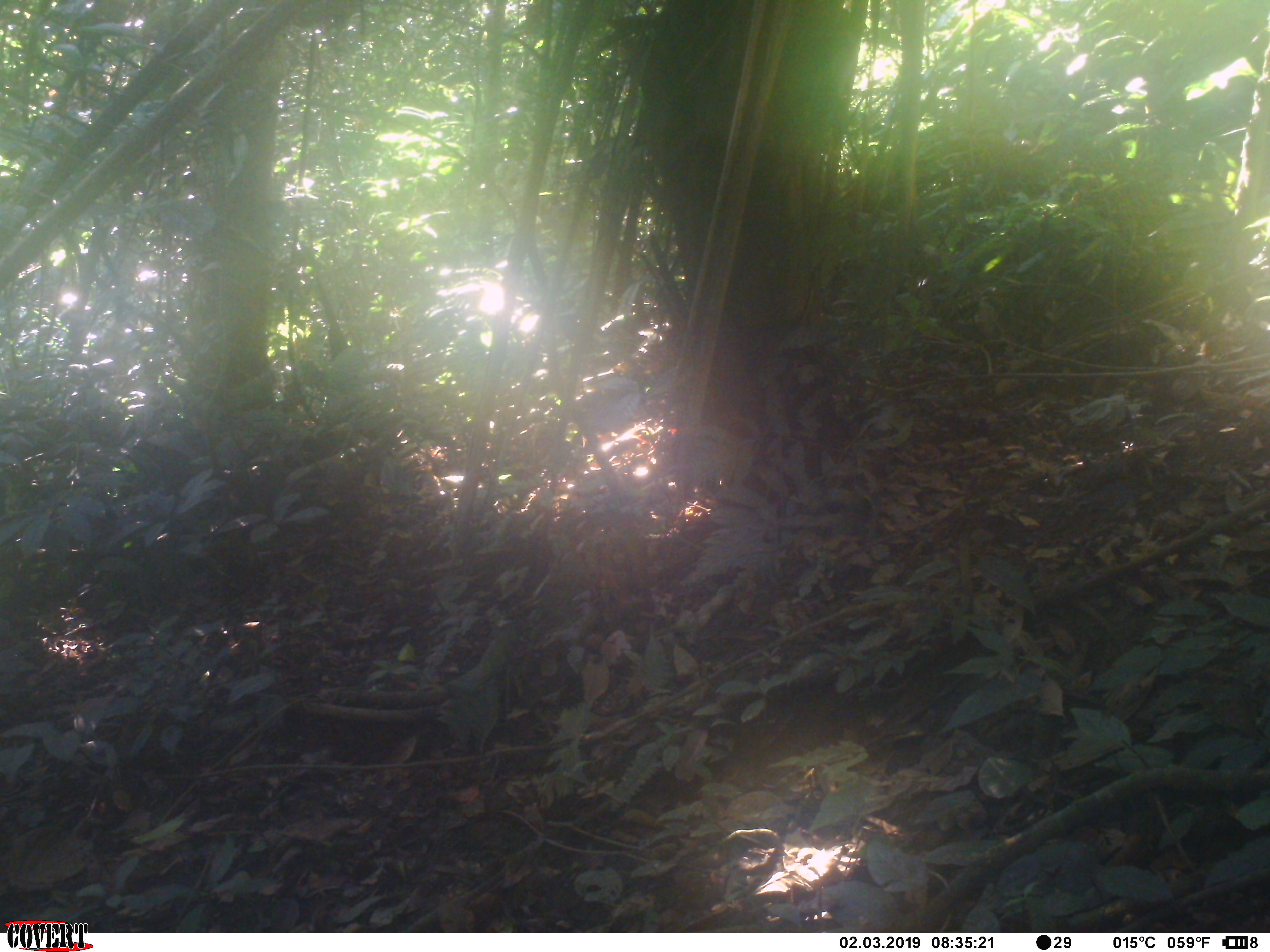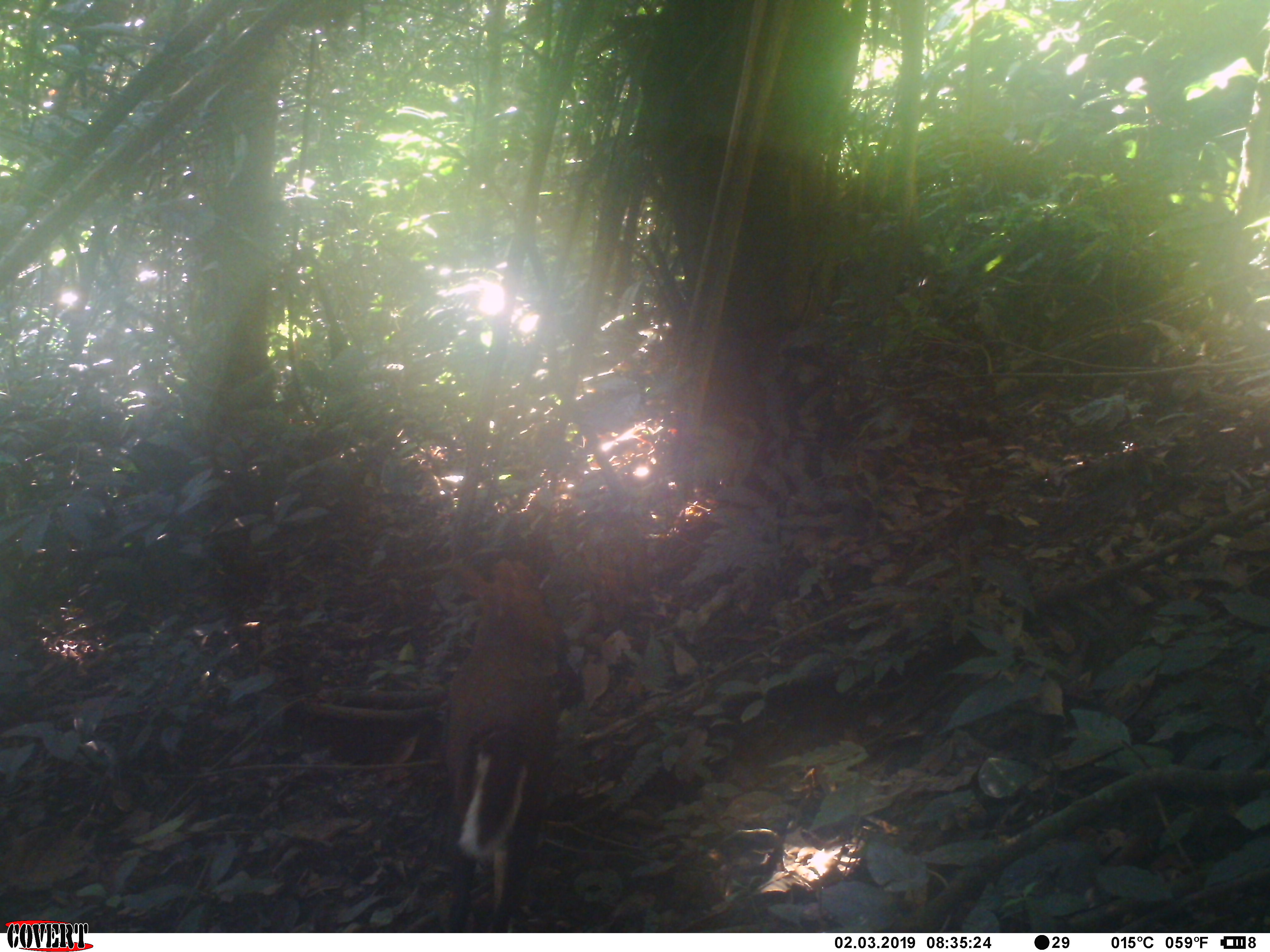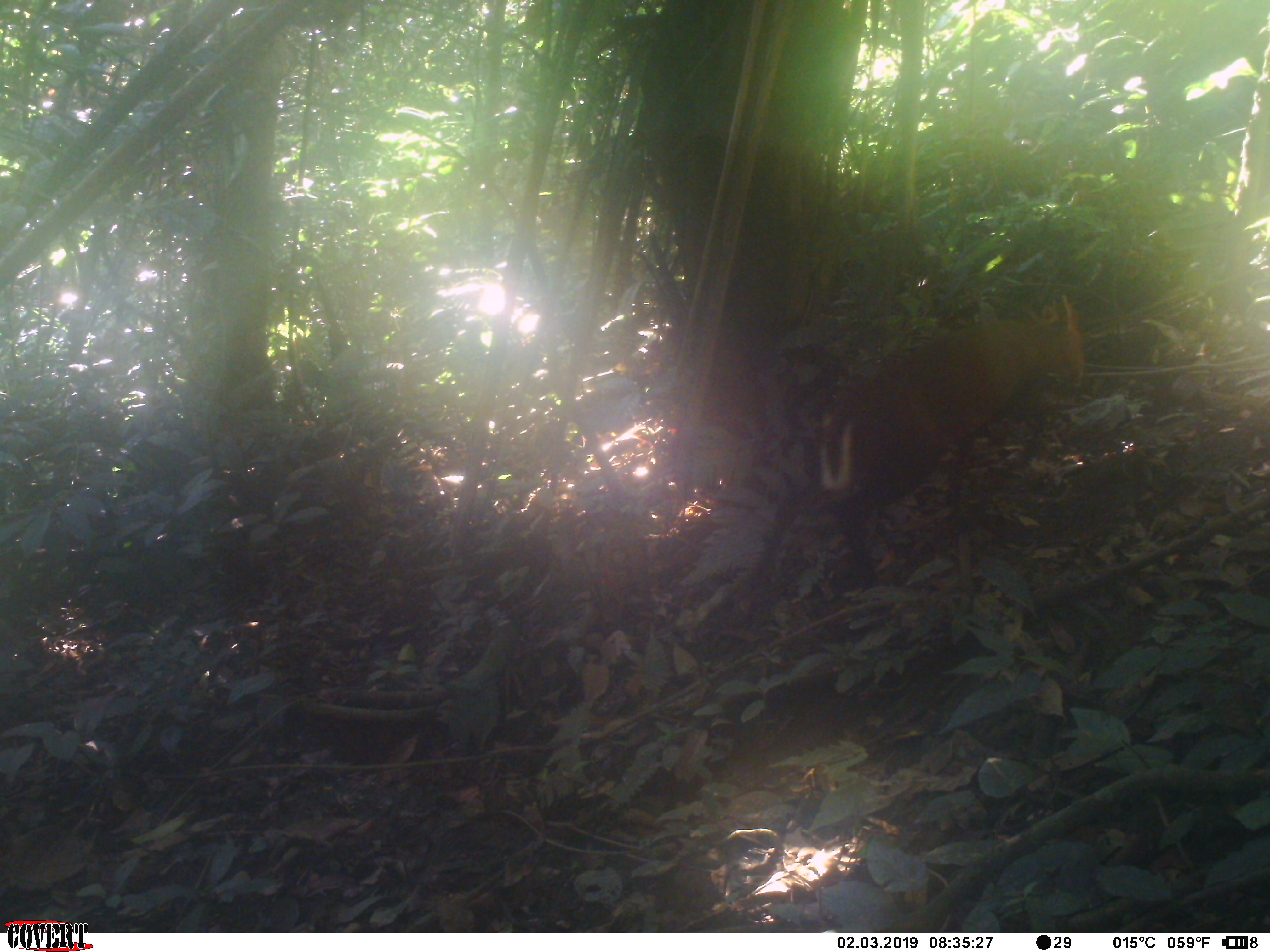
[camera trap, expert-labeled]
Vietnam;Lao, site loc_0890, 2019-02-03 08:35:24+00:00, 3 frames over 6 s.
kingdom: Animalia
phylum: Chordata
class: Mammalia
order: Artiodactyla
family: Cervidae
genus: Muntiacus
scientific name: Muntiacus rooseveltorum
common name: roosevelt's muntjac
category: roosevelts muntjac group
Roosevelts muntjac group (roosevelt's muntjac) (Muntiacus rooseveltorum). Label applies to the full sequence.